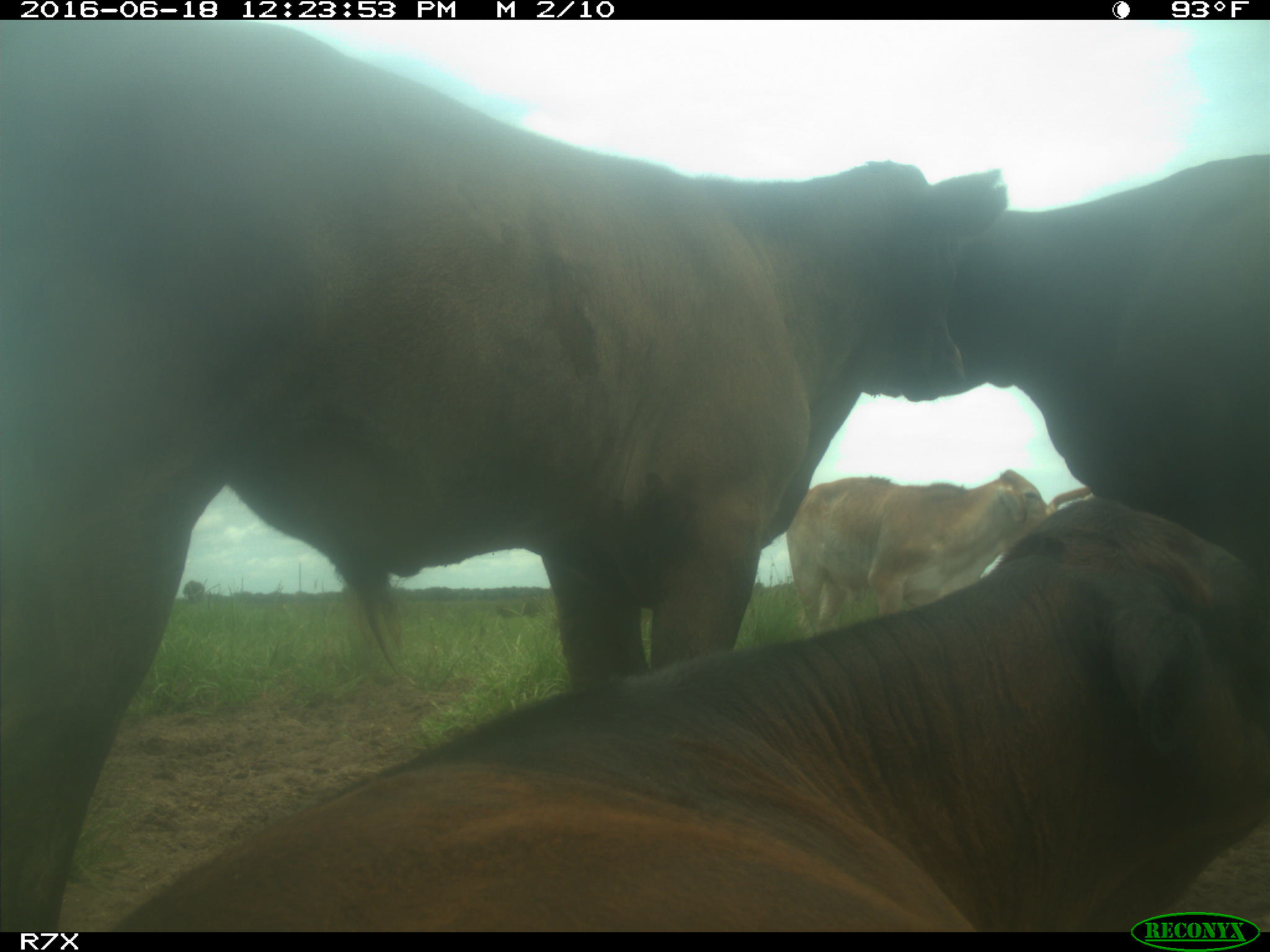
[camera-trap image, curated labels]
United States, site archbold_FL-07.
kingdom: Animalia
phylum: Chordata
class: Mammalia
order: Artiodactyla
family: Bovidae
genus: Bos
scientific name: Bos taurus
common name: domestic cow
Bos taurus (domestic cow).